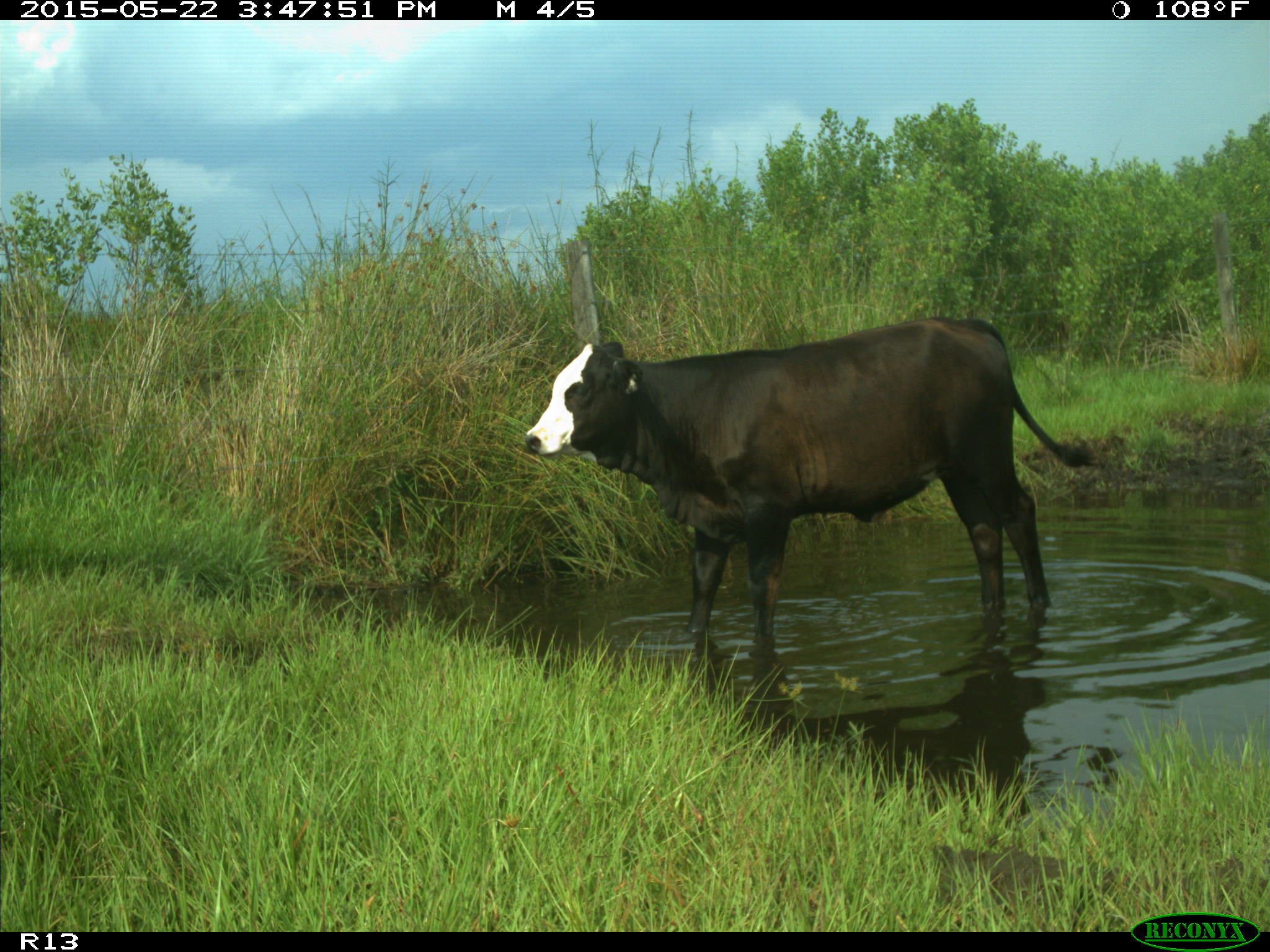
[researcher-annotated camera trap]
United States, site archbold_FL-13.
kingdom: Animalia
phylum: Chordata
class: Mammalia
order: Artiodactyla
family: Bovidae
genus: Bos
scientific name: Bos taurus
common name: domestic cow